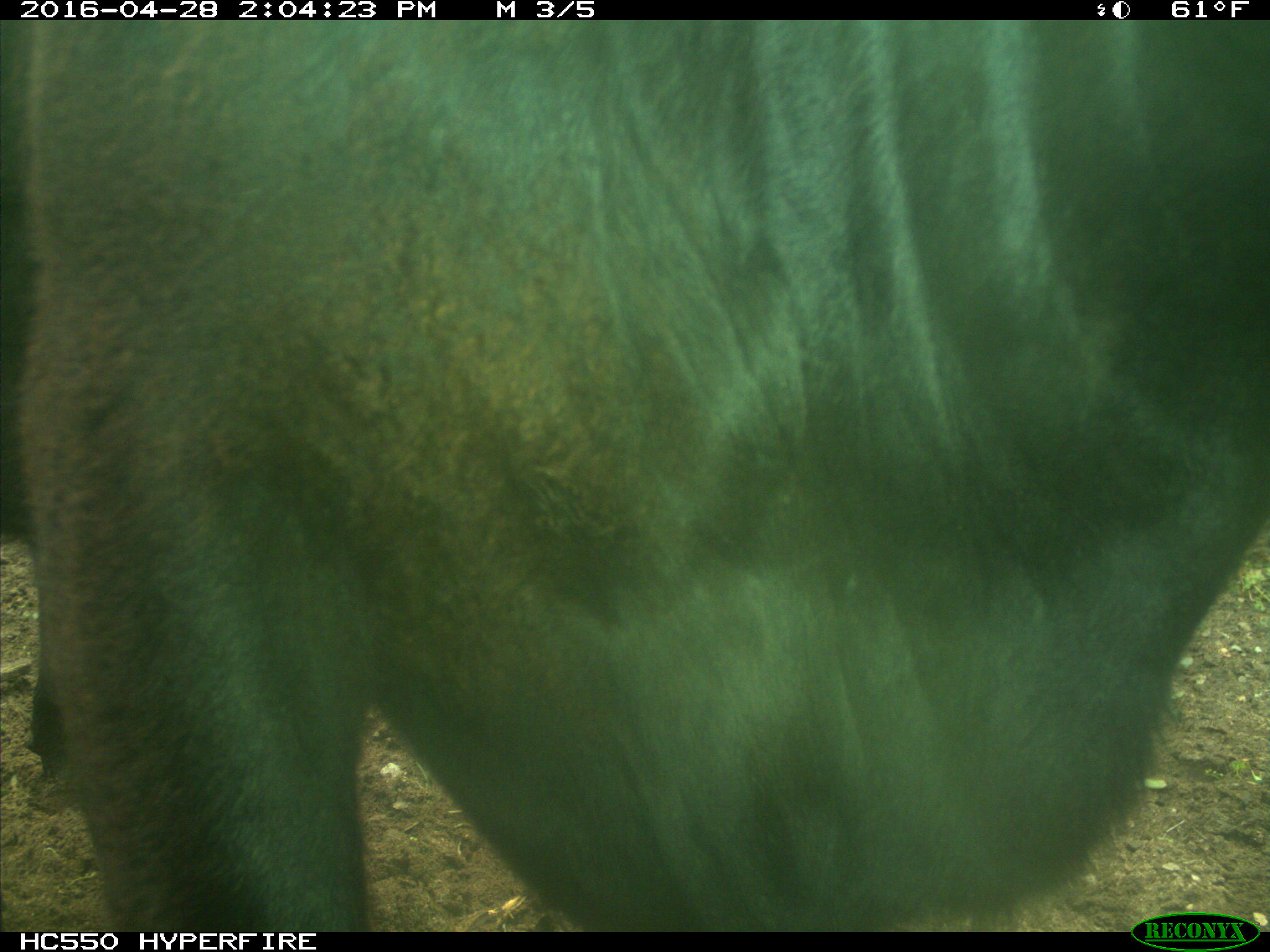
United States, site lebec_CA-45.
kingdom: Animalia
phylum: Chordata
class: Mammalia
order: Artiodactyla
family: Bovidae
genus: Bos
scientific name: Bos taurus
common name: domestic cow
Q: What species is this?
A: Bos taurus (domestic cow).